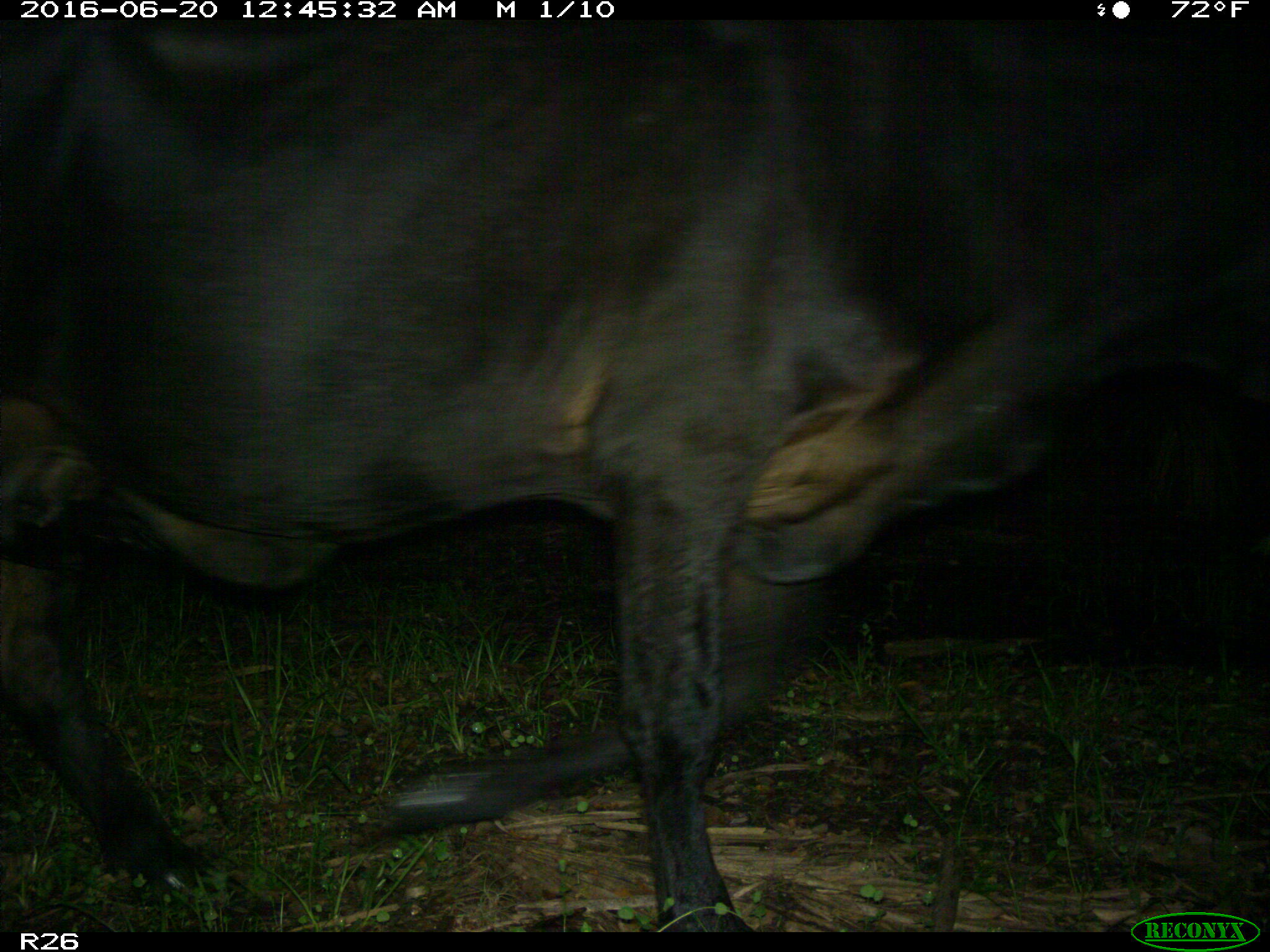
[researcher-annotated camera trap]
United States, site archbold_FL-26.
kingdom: Animalia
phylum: Chordata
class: Mammalia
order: Artiodactyla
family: Bovidae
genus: Bos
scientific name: Bos taurus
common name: domestic cow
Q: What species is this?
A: Bos taurus (domestic cow).